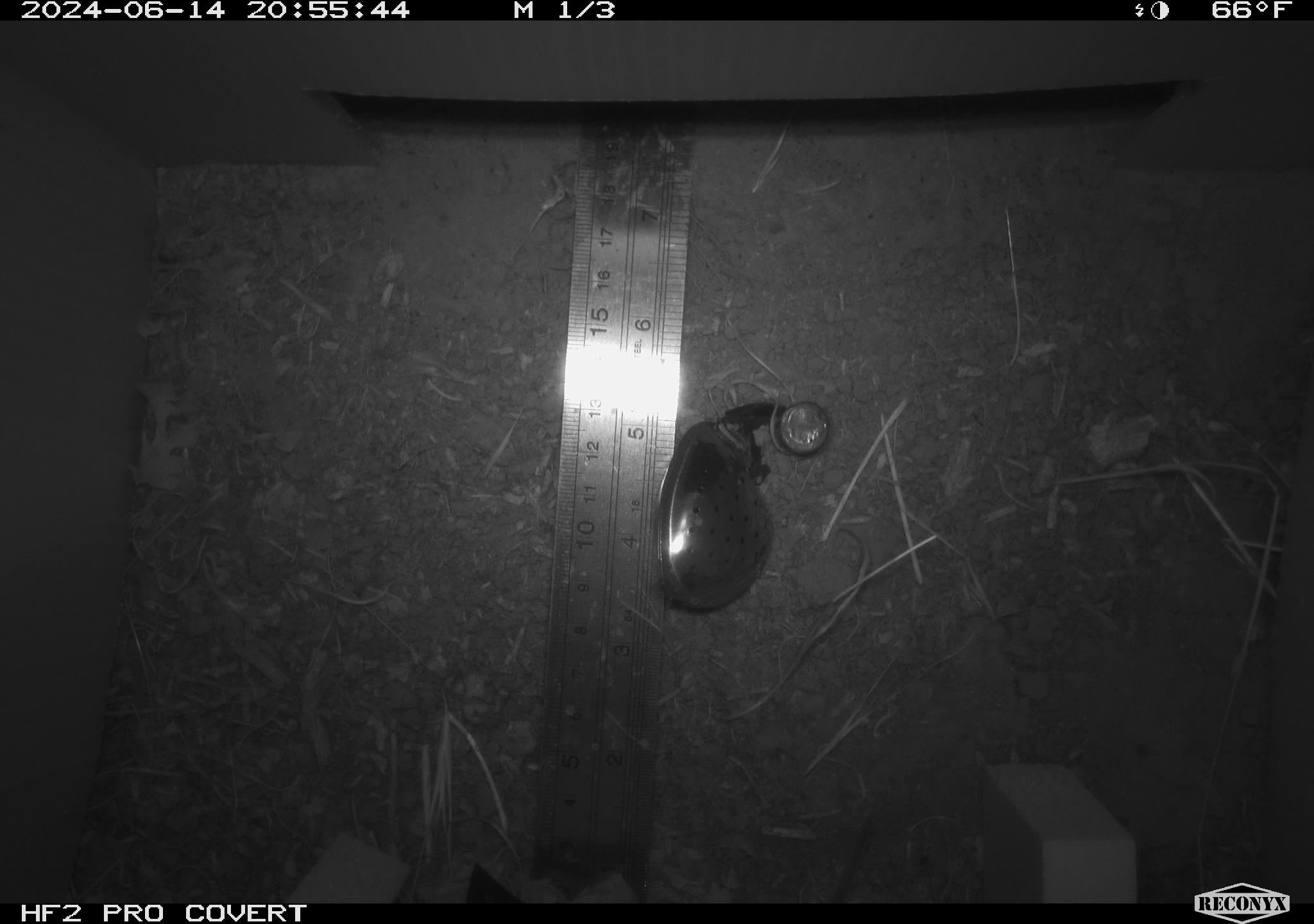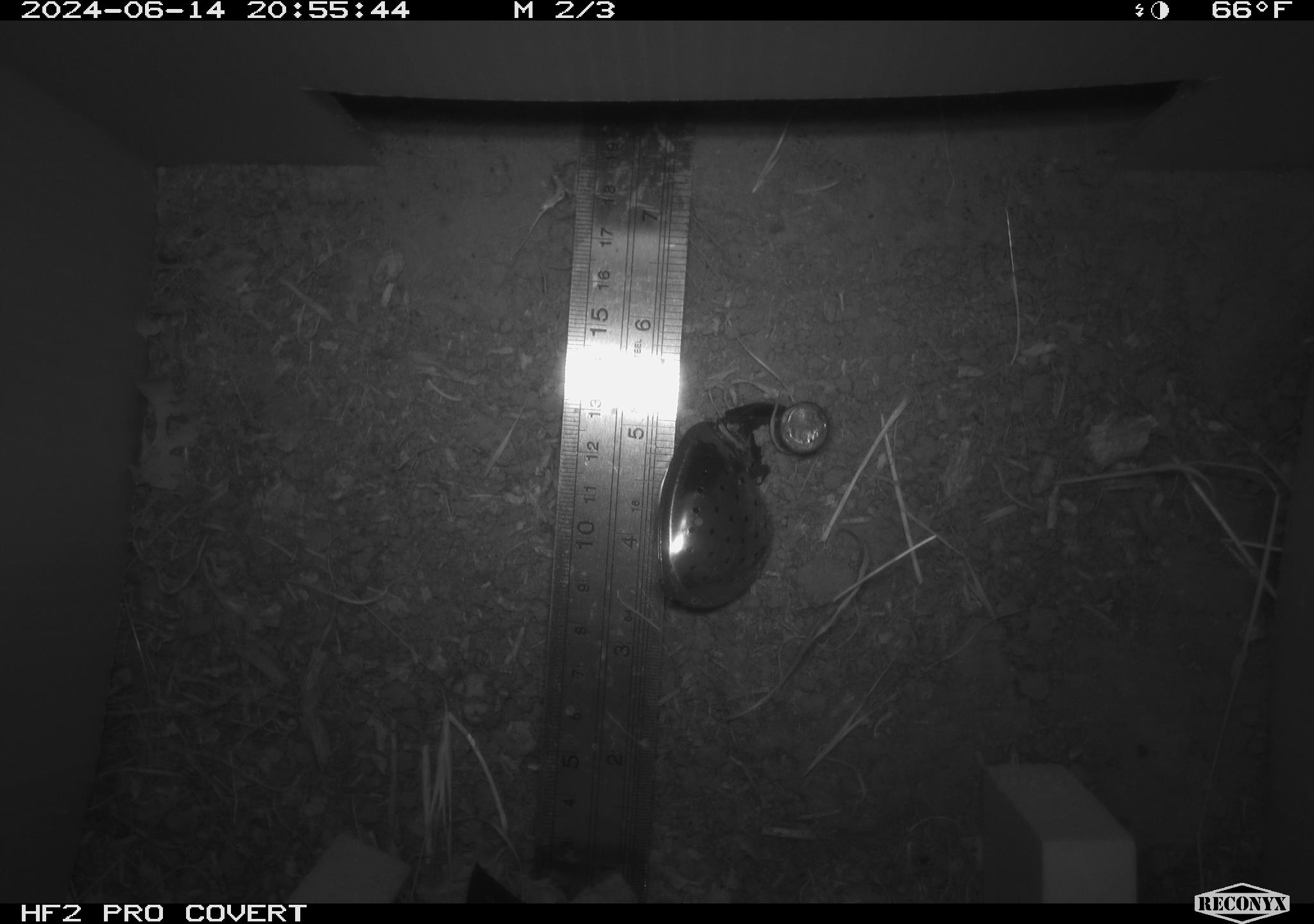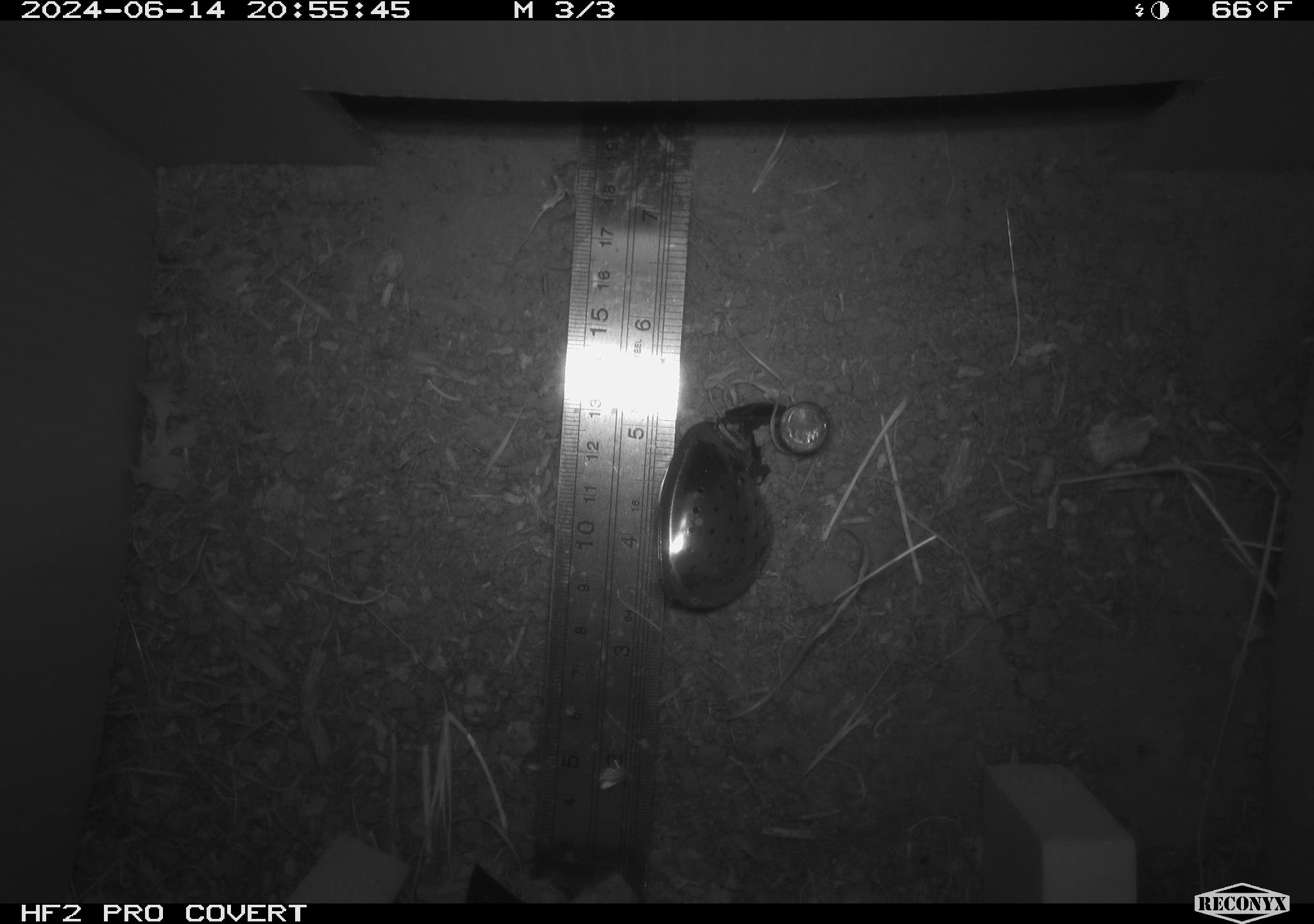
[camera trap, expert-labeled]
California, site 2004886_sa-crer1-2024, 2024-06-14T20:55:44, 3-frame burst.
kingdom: Animalia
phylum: Chordata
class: Mammalia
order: Rodentia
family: Cricetidae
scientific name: Arvicolinae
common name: voles, lemmings, and muskrats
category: arvicolinae subfamily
Arvicolinae subfamily (voles, lemmings, and muskrats) (Arvicolinae).